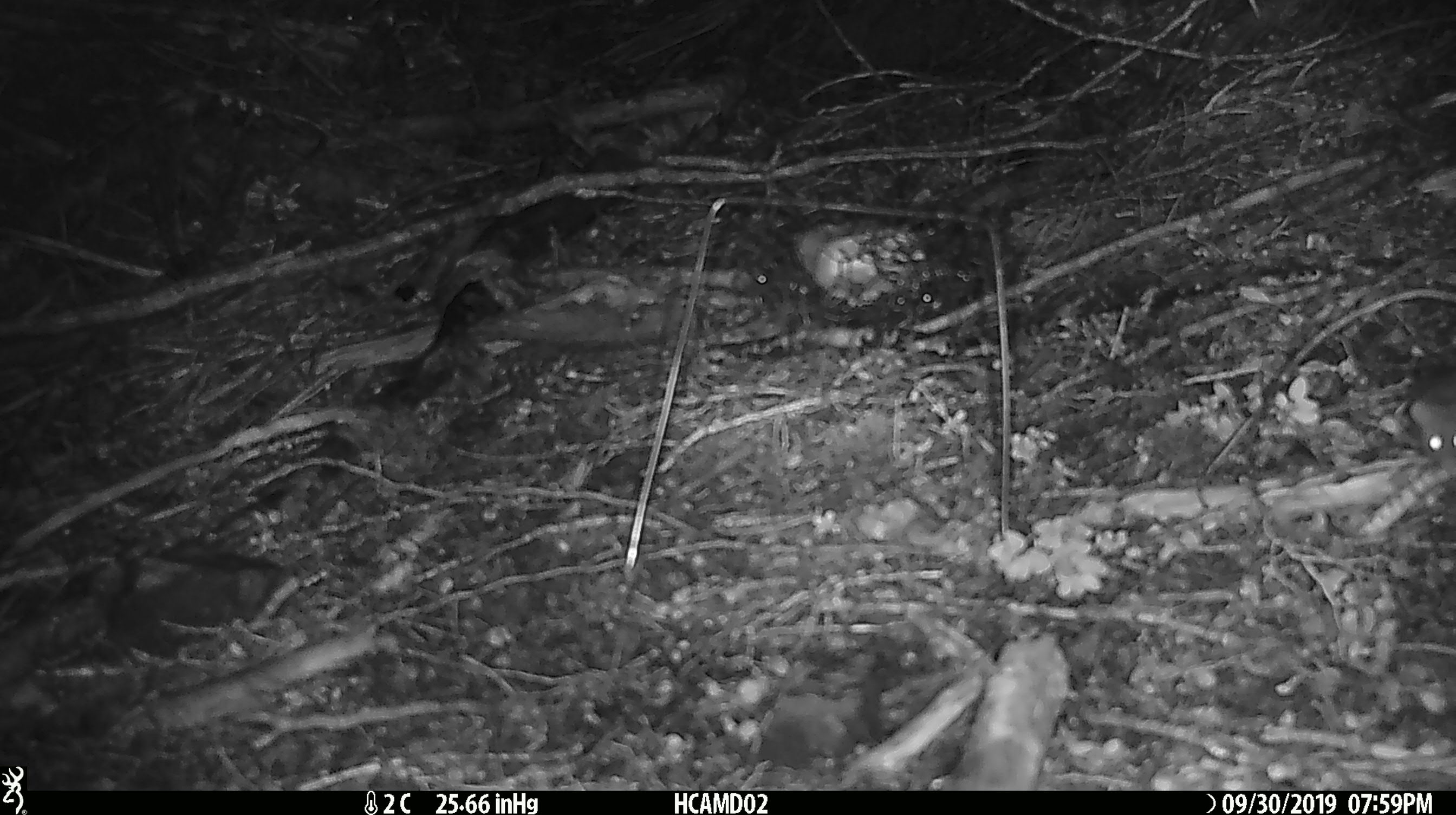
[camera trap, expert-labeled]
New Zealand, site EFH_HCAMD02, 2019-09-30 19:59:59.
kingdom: Animalia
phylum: Chordata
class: Mammalia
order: Rodentia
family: Muridae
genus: Mus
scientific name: Mus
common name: mouse